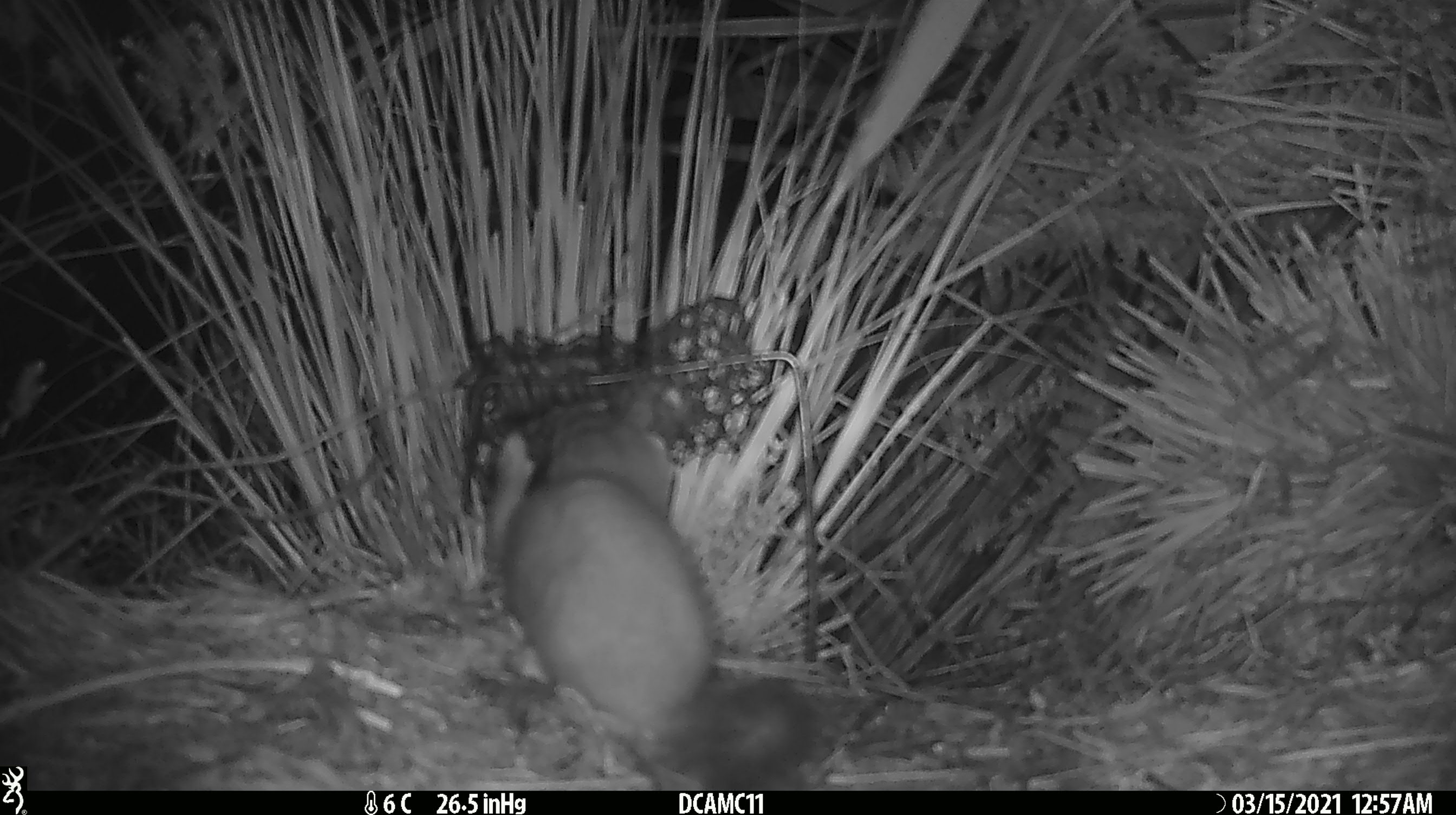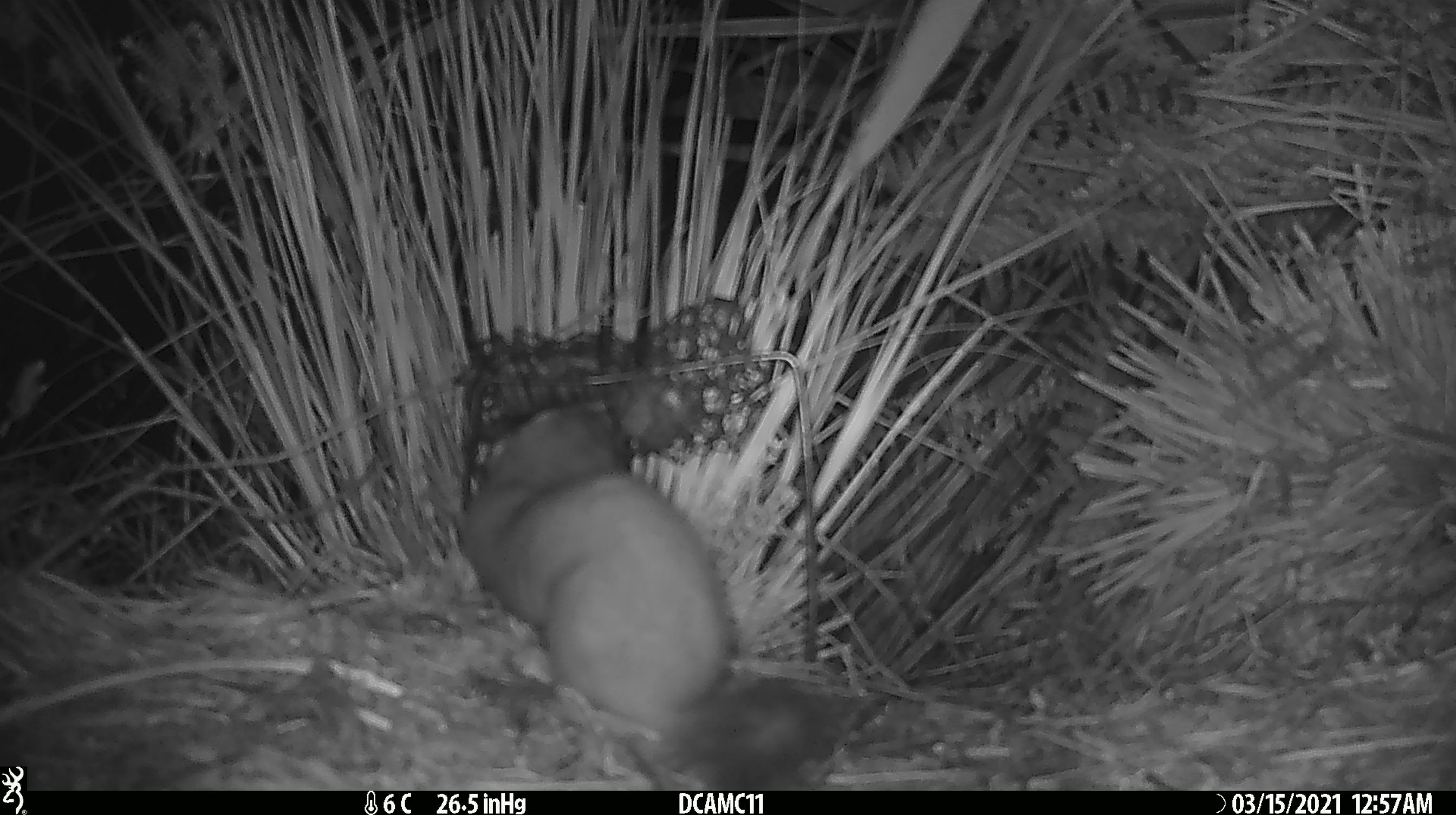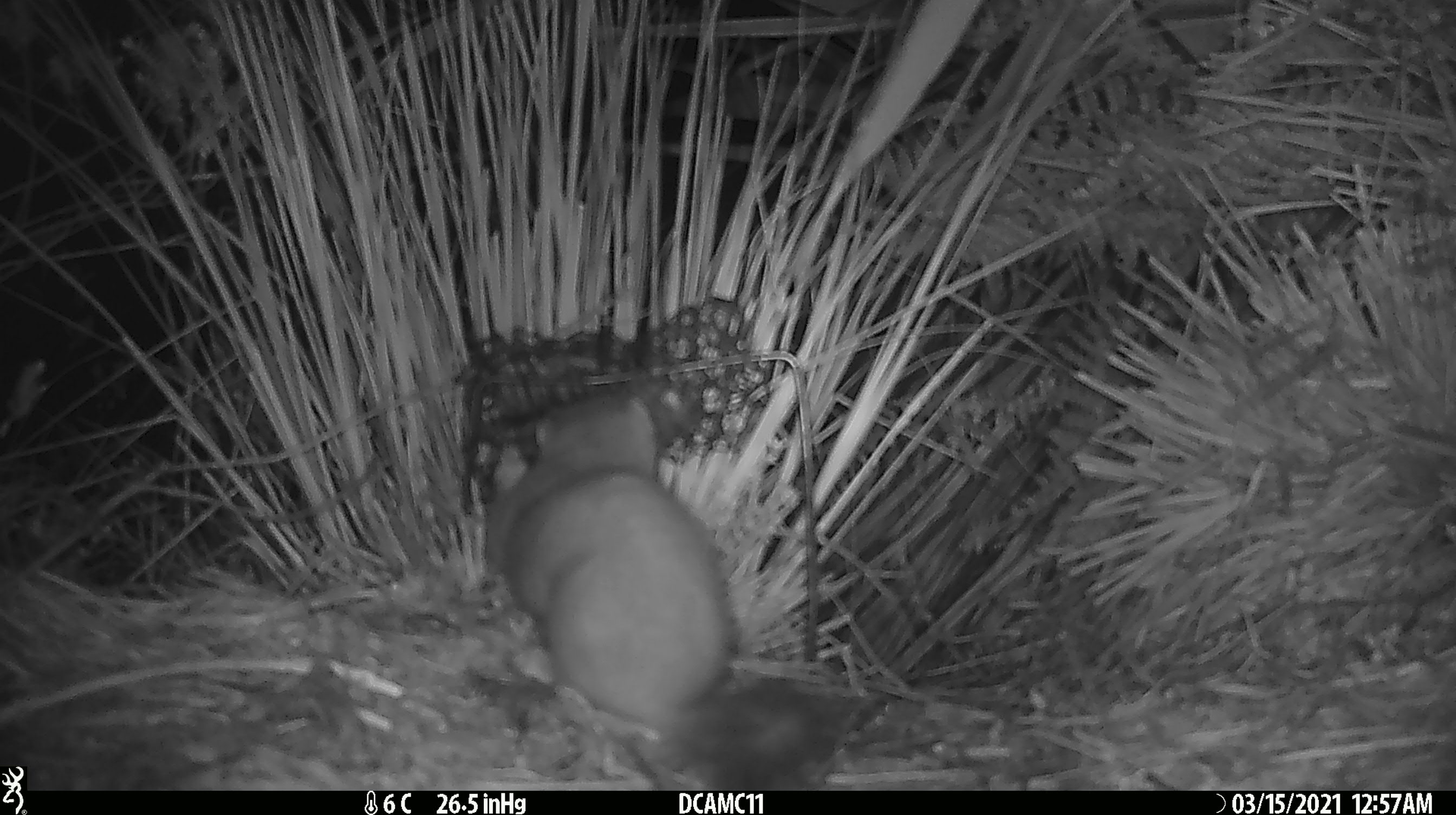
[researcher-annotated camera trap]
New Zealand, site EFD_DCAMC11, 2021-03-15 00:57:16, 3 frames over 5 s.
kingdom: Animalia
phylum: Chordata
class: Mammalia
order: Carnivora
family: Mustelidae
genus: Mustela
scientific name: Mustela erminea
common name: stoat